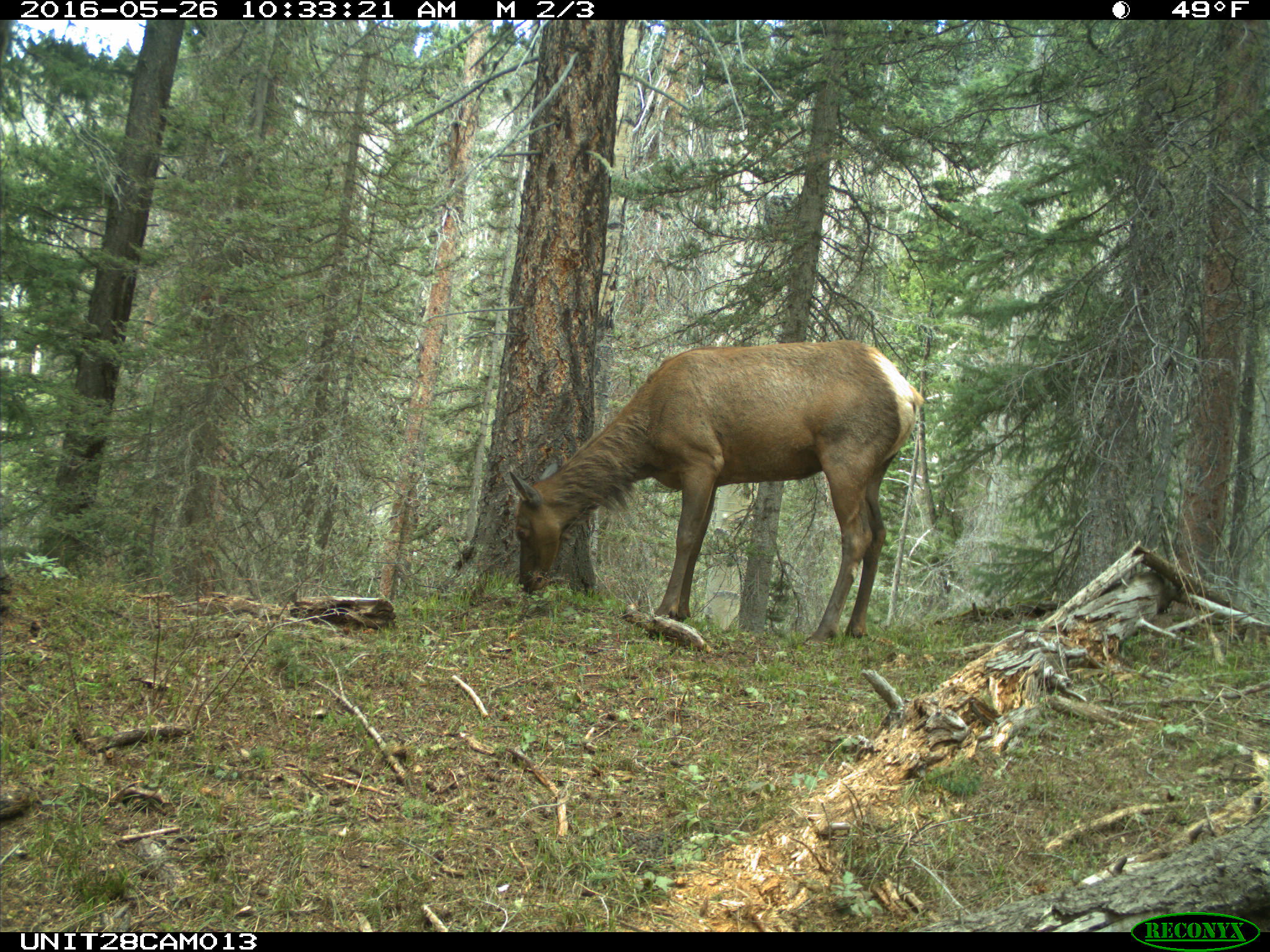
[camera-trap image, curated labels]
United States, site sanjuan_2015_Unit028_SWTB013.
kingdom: Animalia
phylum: Chordata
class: Mammalia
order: Artiodactyla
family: Cervidae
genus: Cervus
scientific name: Cervus elaphus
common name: red deer